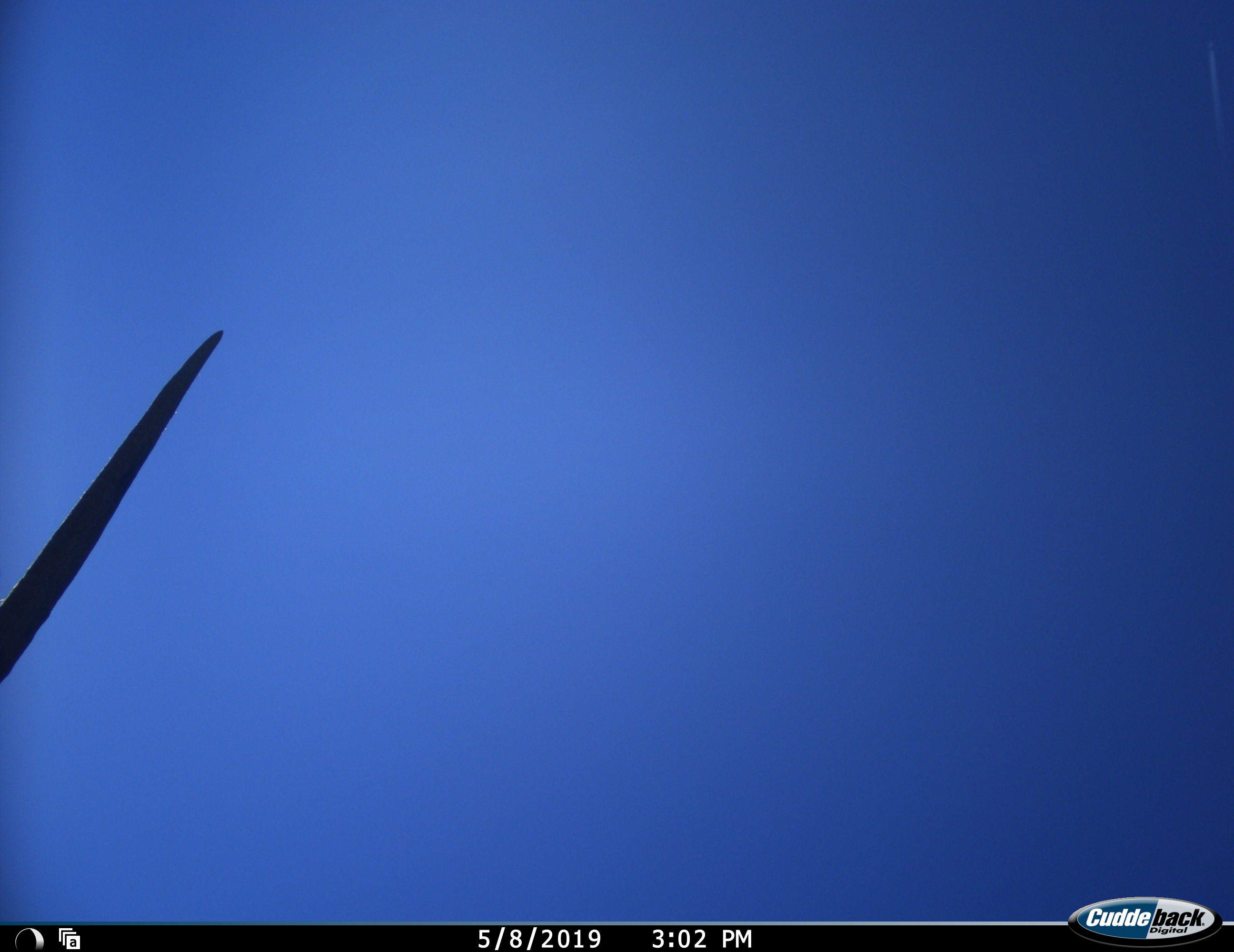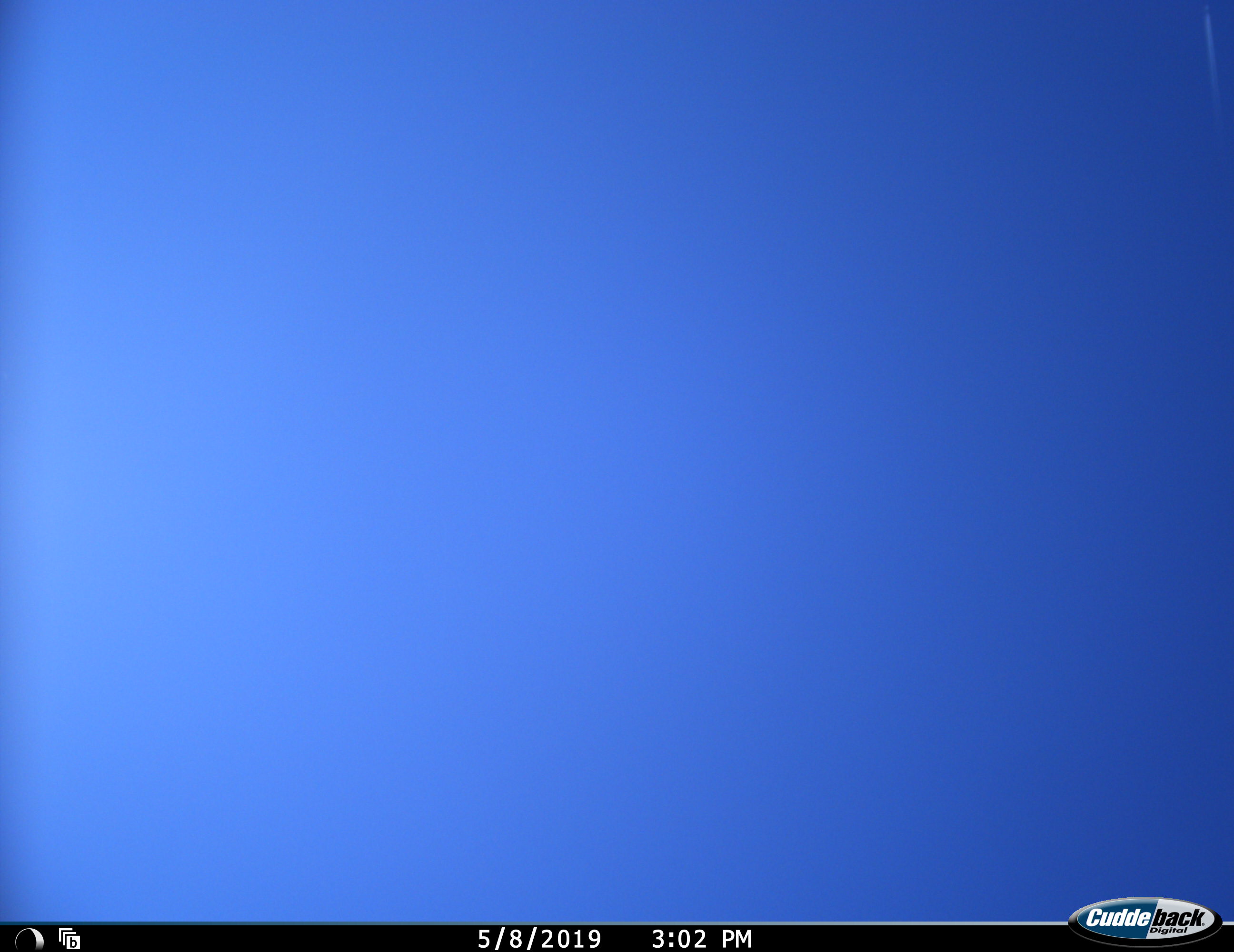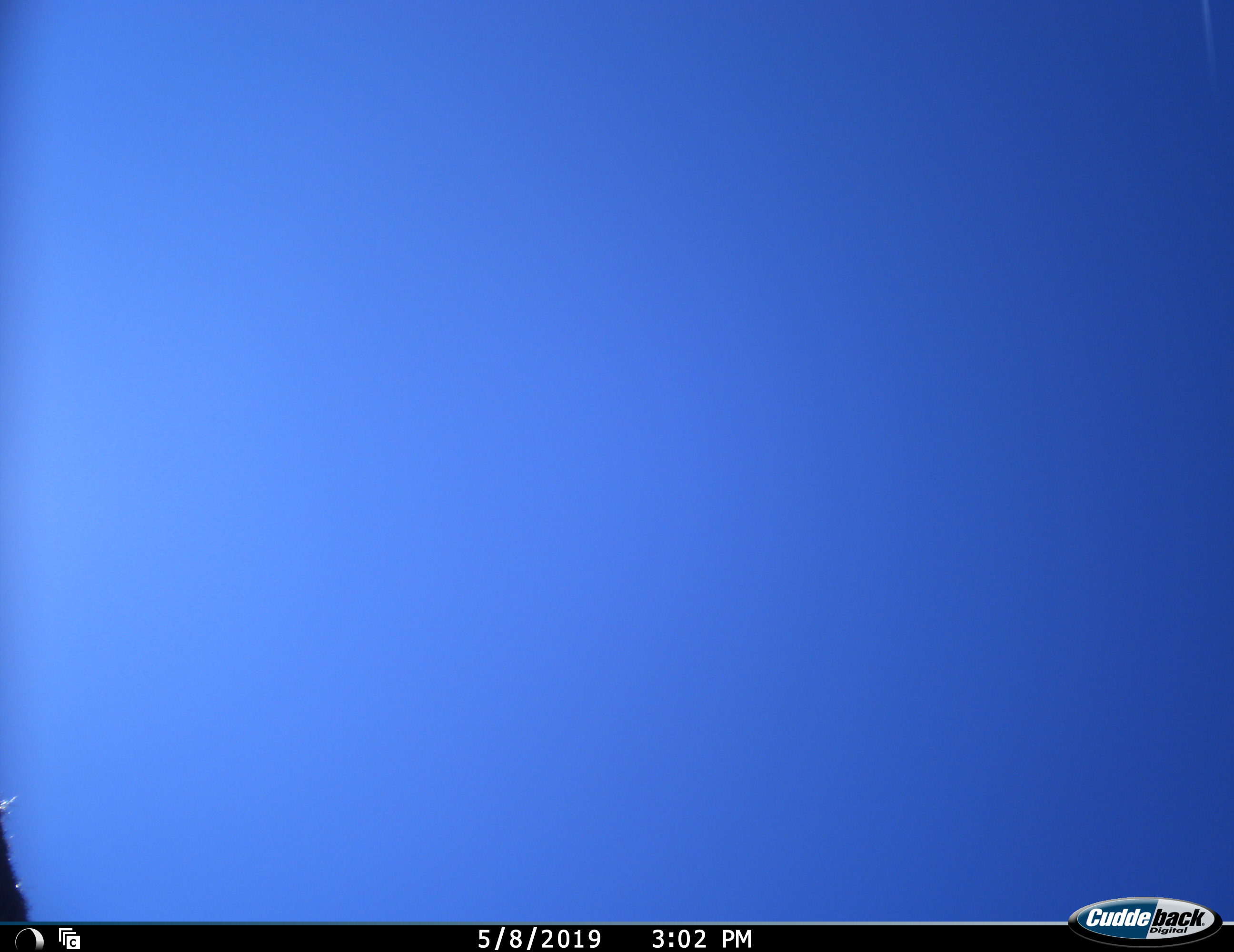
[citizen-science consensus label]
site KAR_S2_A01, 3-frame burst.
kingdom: Animalia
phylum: Chordata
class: Mammalia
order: Artiodactyla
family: Bovidae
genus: Oryx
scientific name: Oryx gazella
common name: gemsbok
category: oryx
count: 1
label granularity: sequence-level